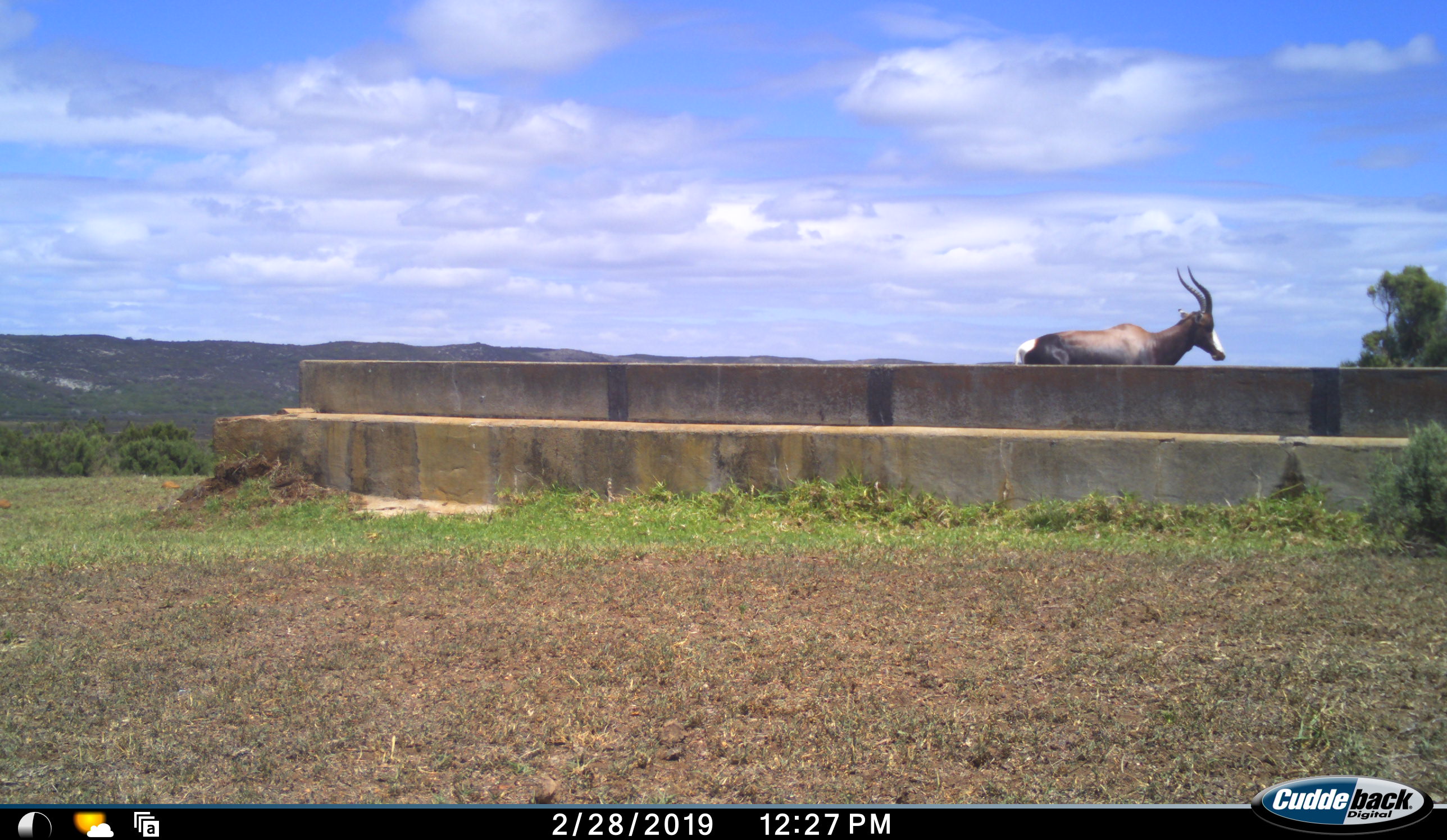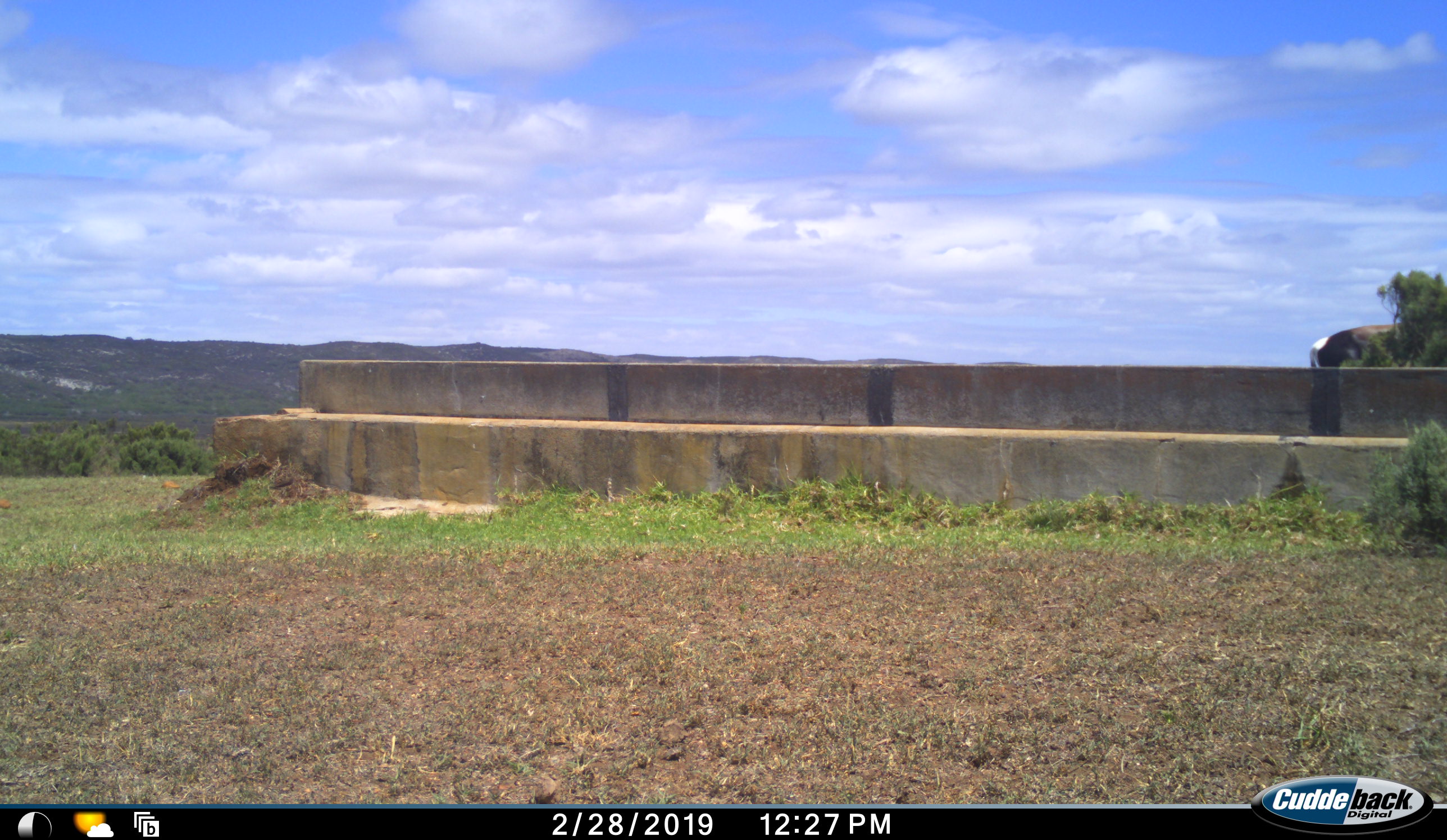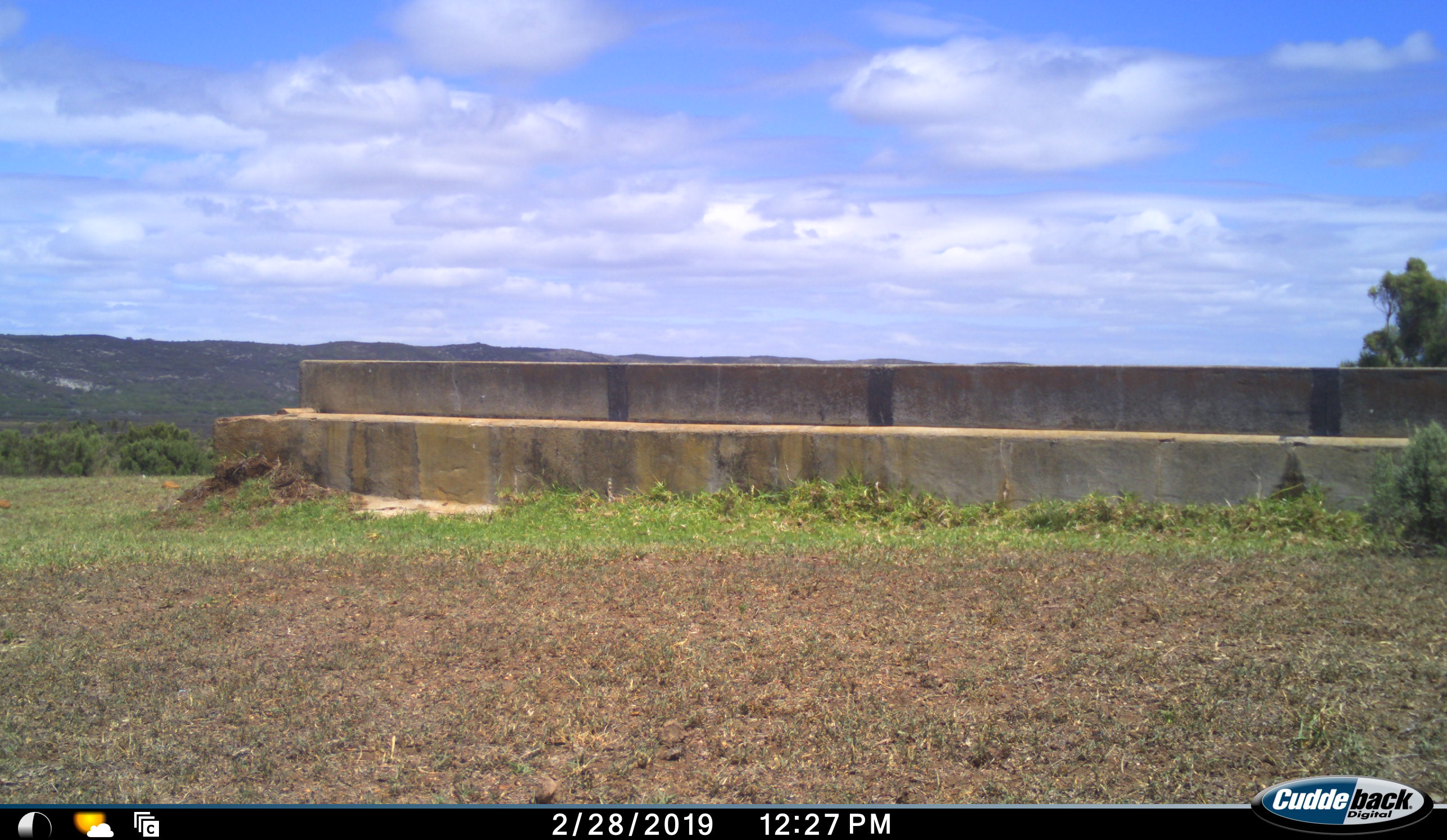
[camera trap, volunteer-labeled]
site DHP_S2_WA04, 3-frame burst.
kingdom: Animalia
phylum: Chordata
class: Mammalia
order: Artiodactyla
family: Bovidae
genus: Damaliscus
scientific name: Damaliscus pygargus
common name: bontebok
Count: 1.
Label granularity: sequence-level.